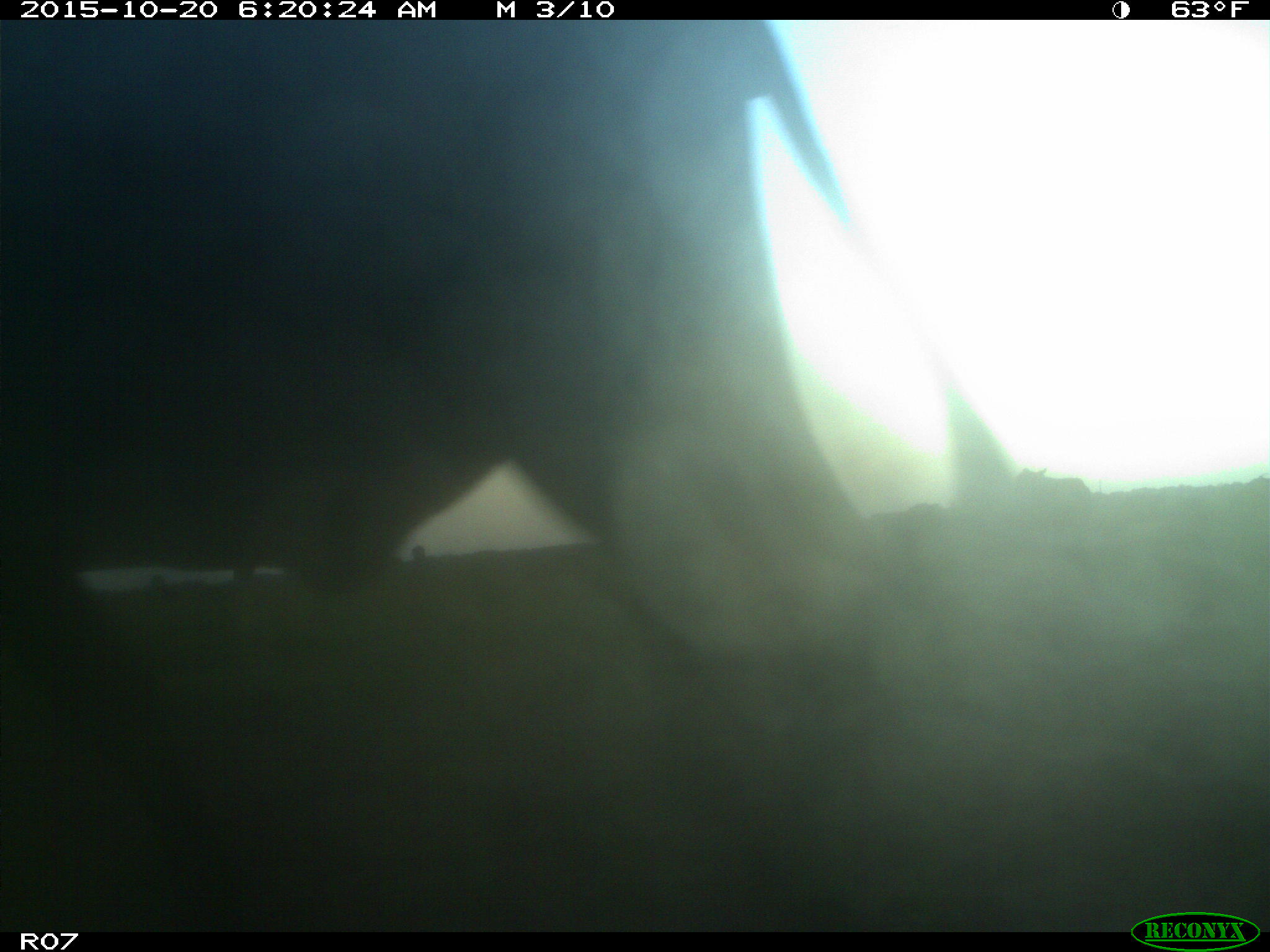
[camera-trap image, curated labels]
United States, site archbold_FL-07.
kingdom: Animalia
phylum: Chordata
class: Mammalia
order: Artiodactyla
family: Bovidae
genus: Bos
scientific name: Bos taurus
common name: domestic cow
Bos taurus (domestic cow).